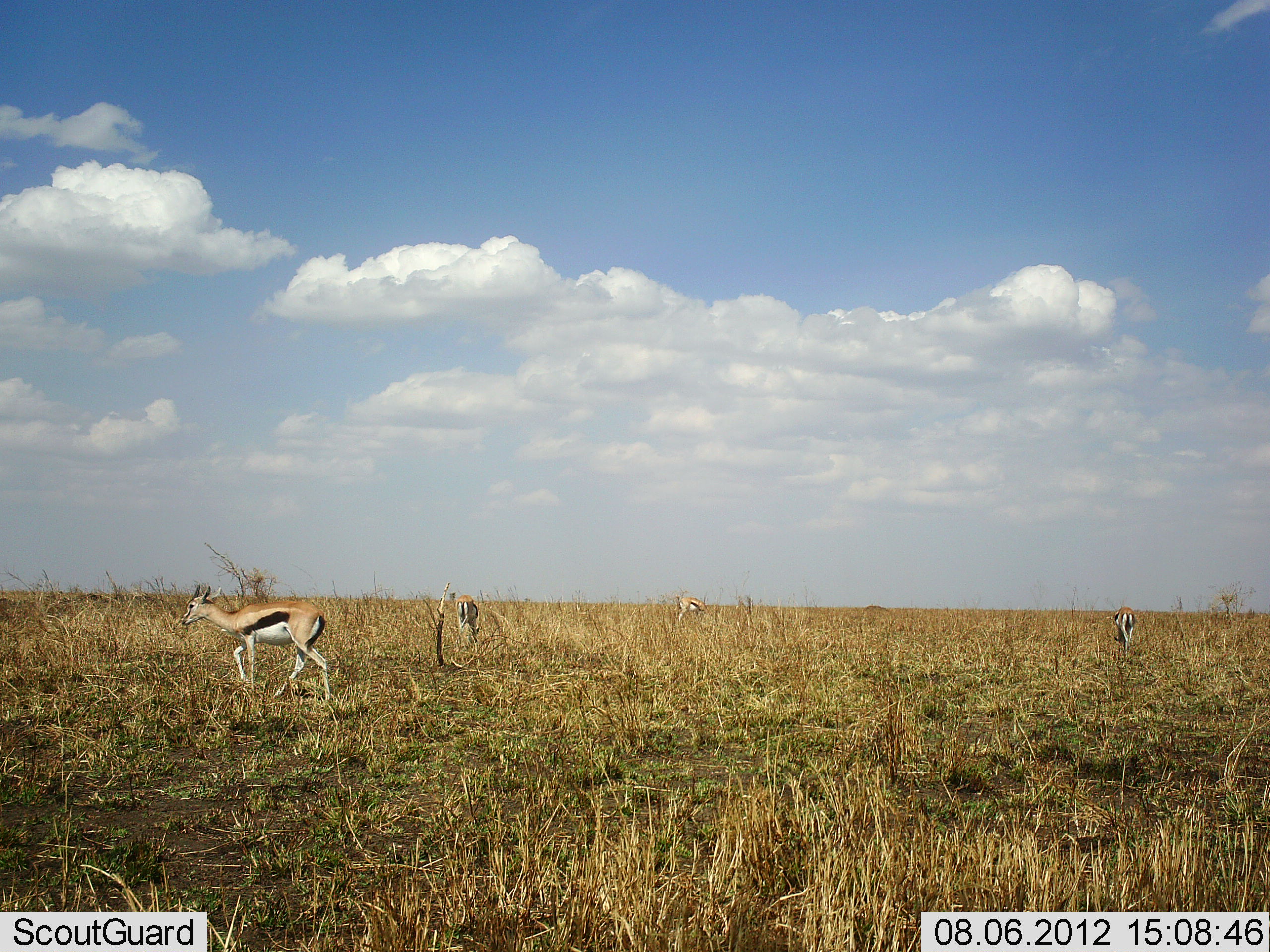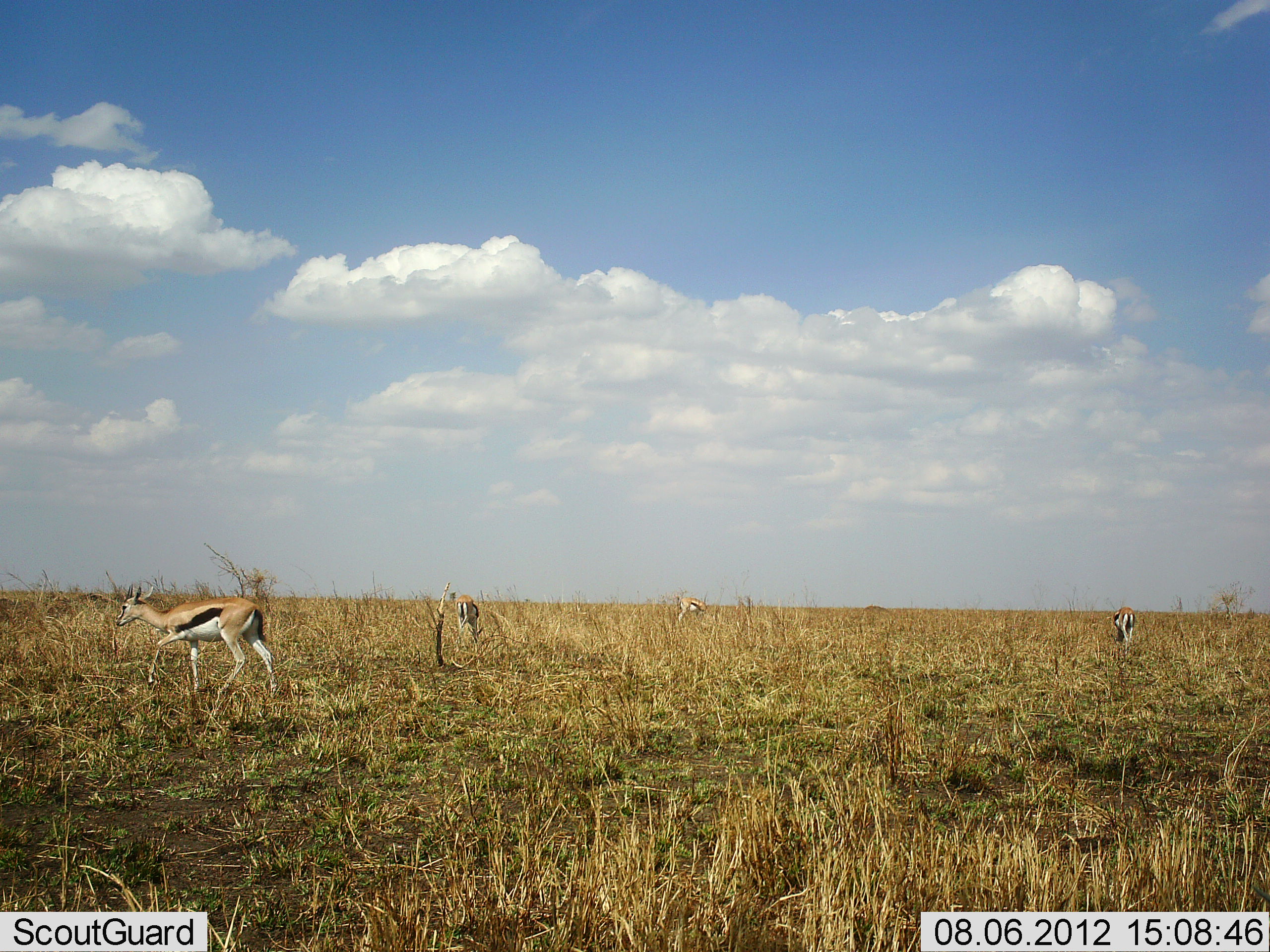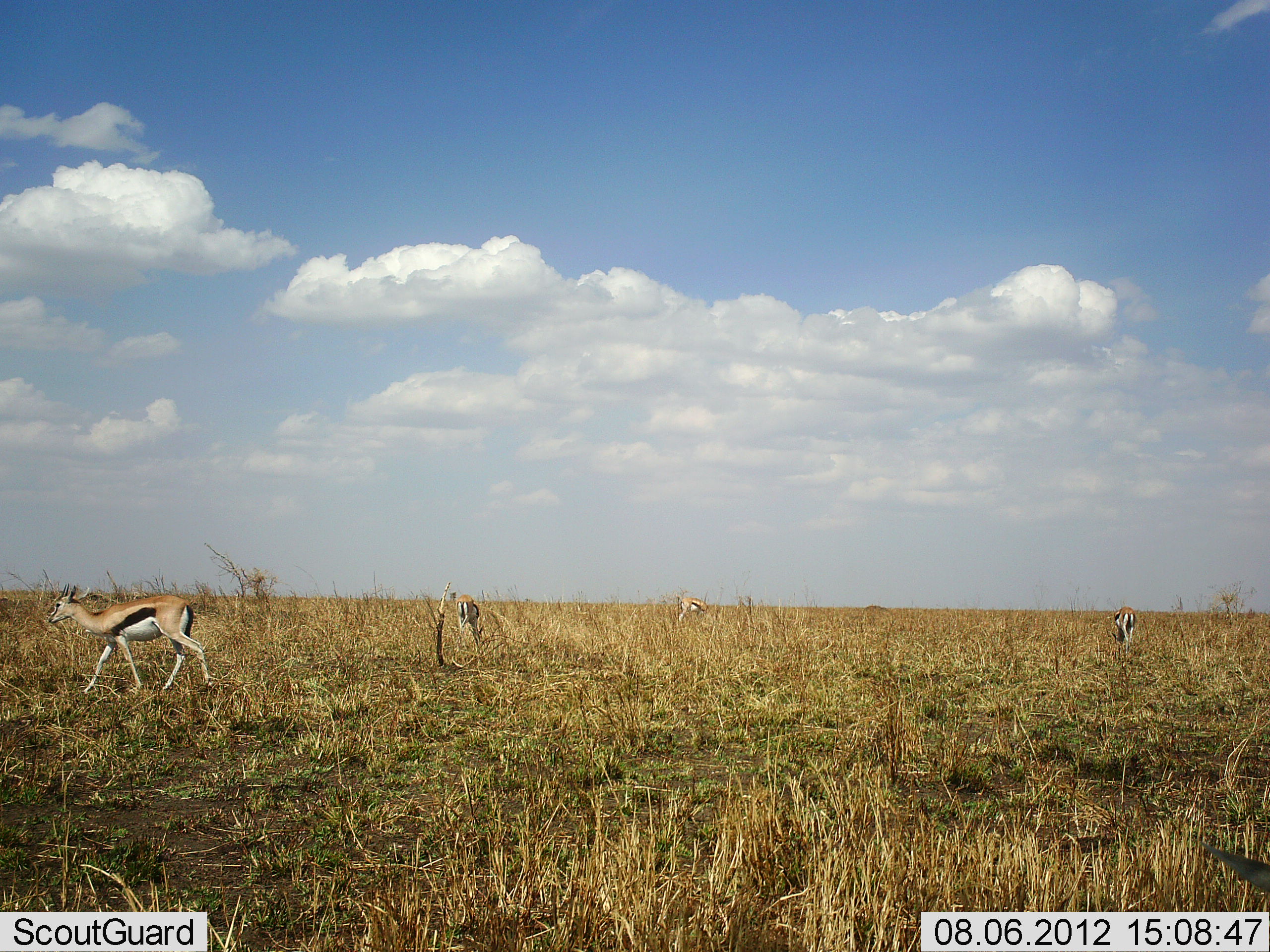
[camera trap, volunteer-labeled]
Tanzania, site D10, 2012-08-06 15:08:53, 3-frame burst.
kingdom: Animalia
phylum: Chordata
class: Mammalia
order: Artiodactyla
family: Bovidae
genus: Eudorcas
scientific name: Eudorcas thomsonii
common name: thomson's gazelle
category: gazellethomsons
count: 4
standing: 60%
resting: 10%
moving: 80%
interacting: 0%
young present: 0%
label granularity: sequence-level